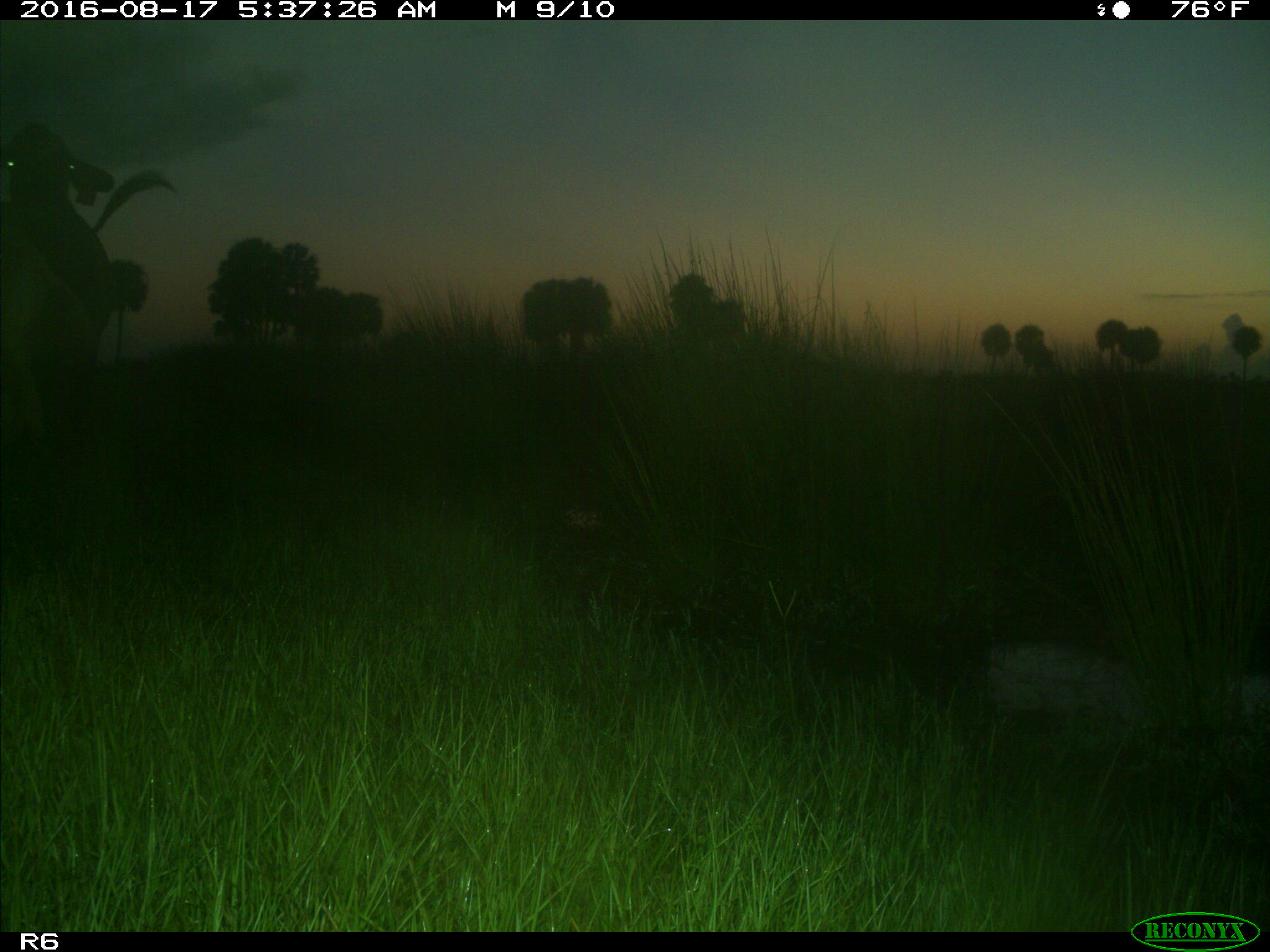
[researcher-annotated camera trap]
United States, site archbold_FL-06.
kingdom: Animalia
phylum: Chordata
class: Mammalia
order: Artiodactyla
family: Bovidae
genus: Bos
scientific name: Bos taurus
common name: domestic cow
Bos taurus (domestic cow).